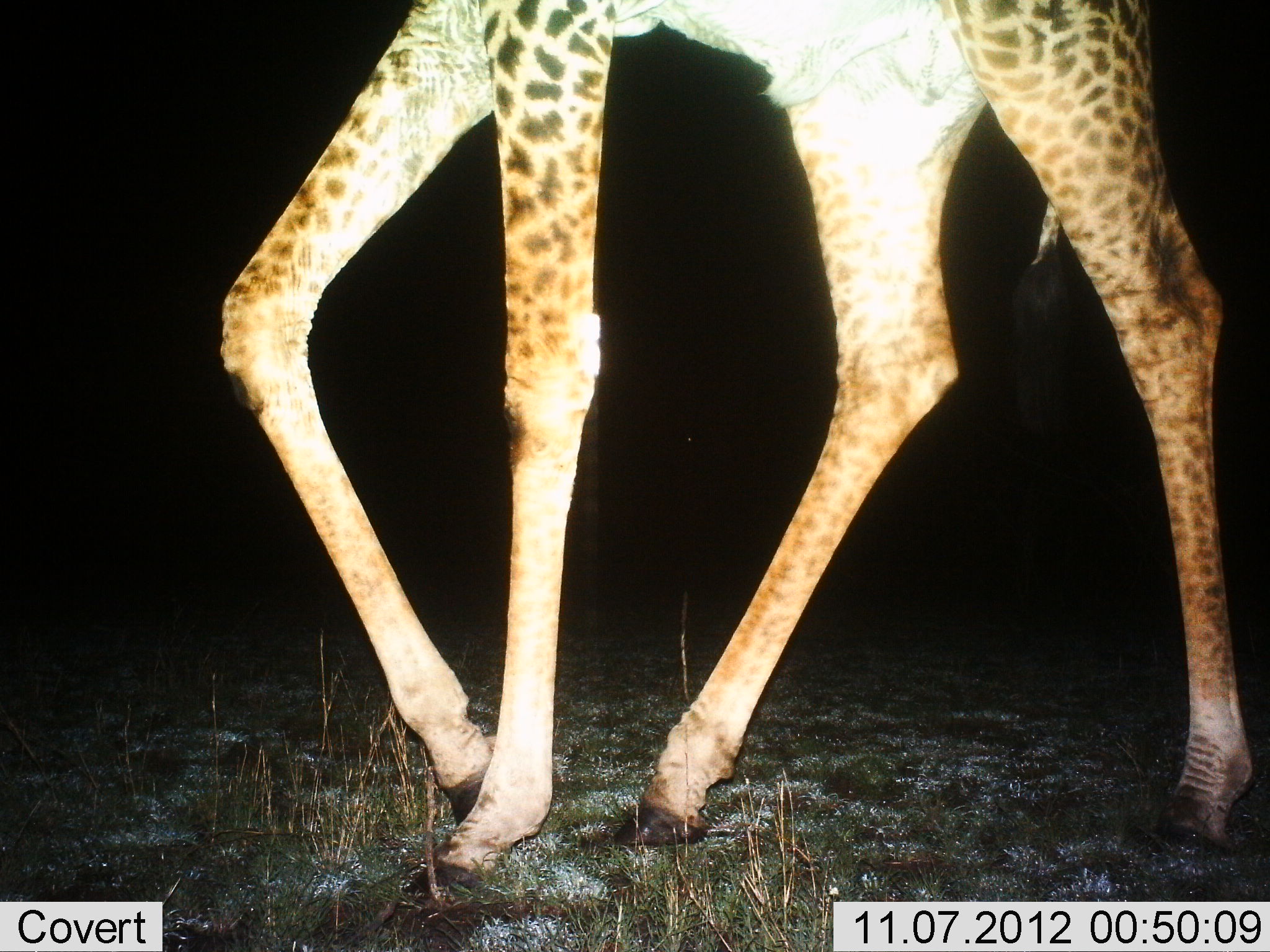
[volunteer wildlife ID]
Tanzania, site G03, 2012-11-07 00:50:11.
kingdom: Animalia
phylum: Chordata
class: Mammalia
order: Artiodactyla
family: Giraffidae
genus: Giraffa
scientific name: Giraffa camelopardalis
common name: giraffe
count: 1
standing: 20%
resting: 0%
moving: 80%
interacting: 0%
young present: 0%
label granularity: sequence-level